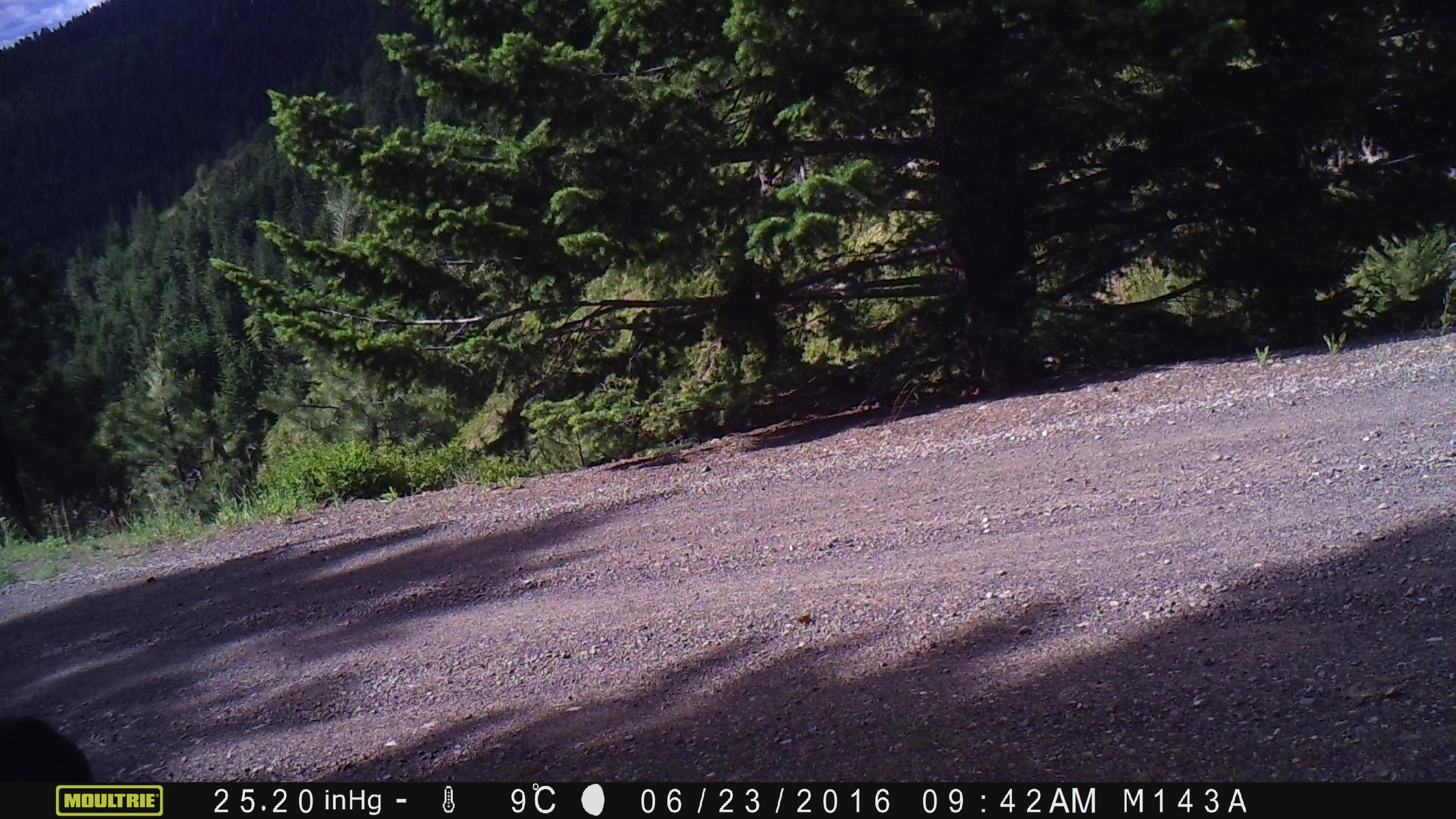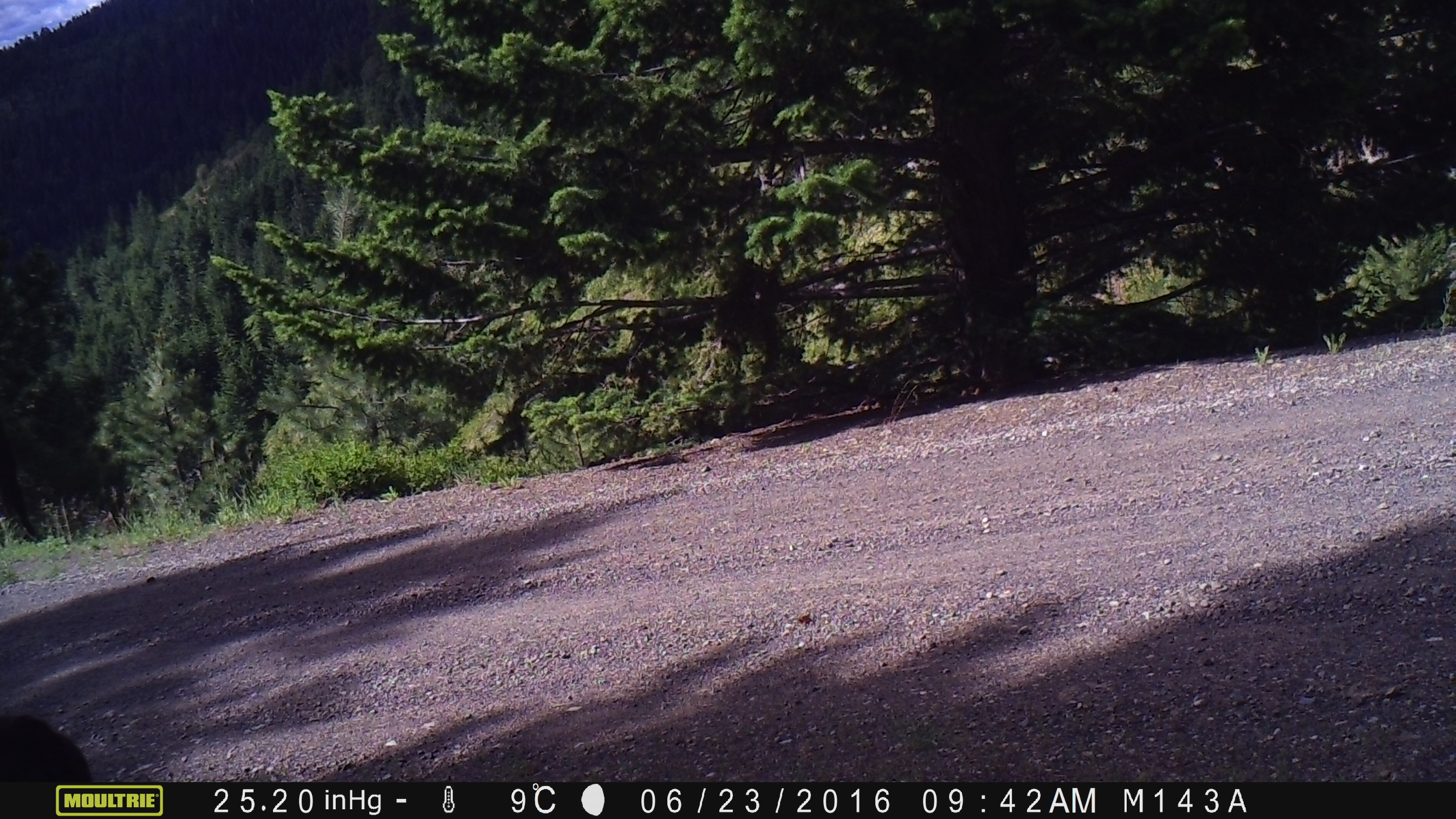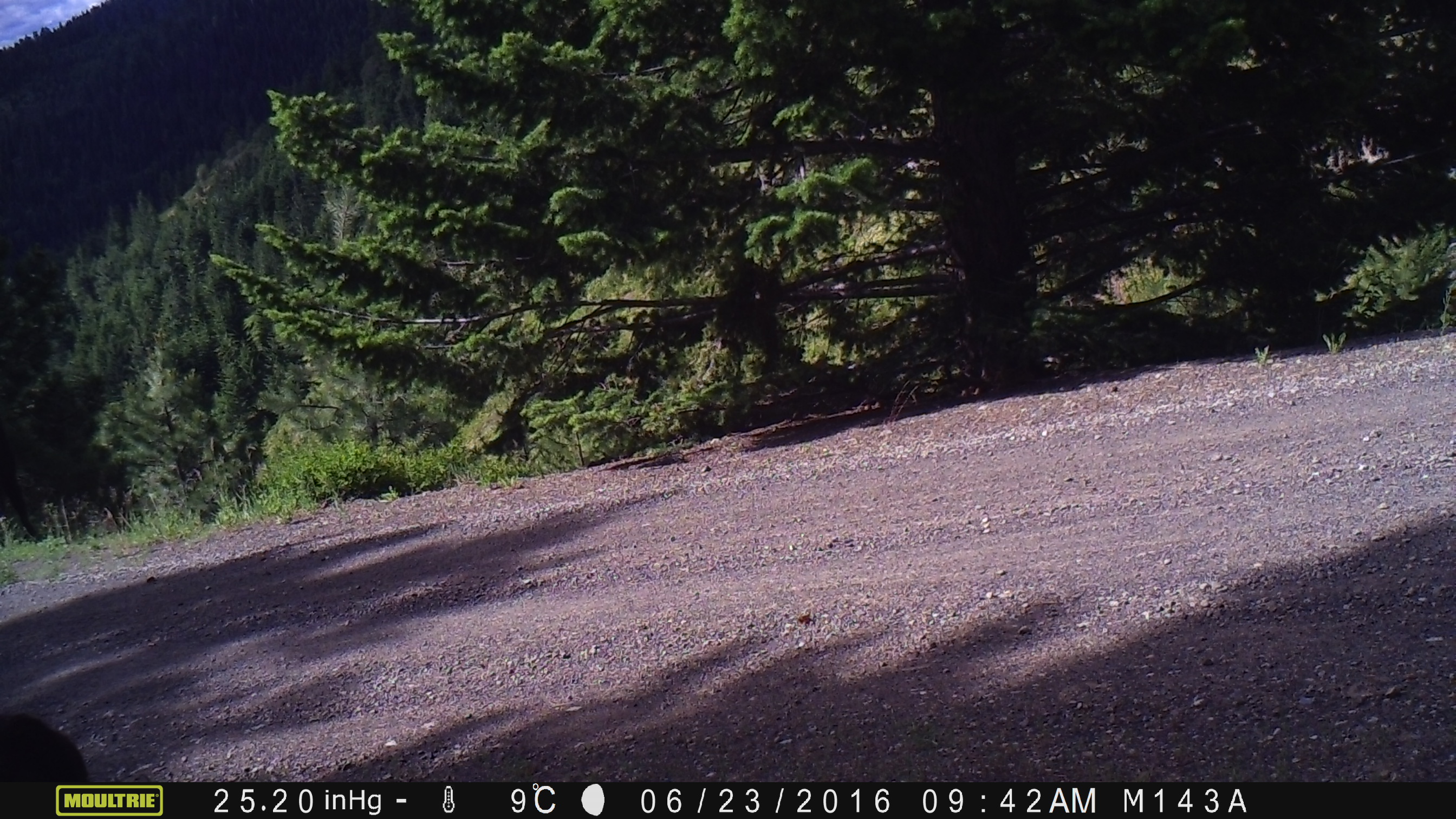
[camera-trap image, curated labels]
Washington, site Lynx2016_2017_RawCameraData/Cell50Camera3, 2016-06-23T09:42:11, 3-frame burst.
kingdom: Animalia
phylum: Chordata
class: Mammalia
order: Artiodactyla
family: Bovidae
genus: Bos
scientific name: Bos taurus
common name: domestic cattle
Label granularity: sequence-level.